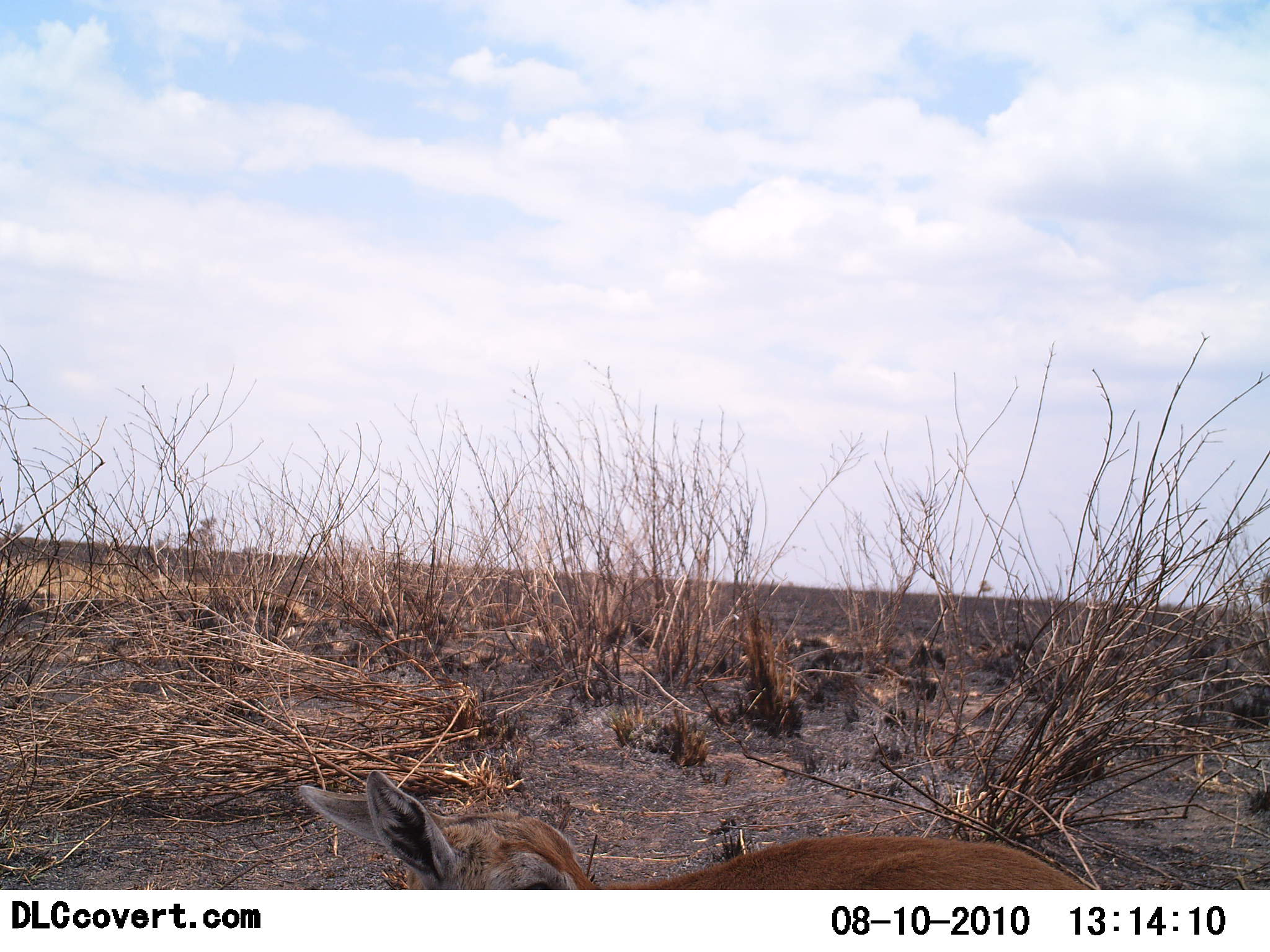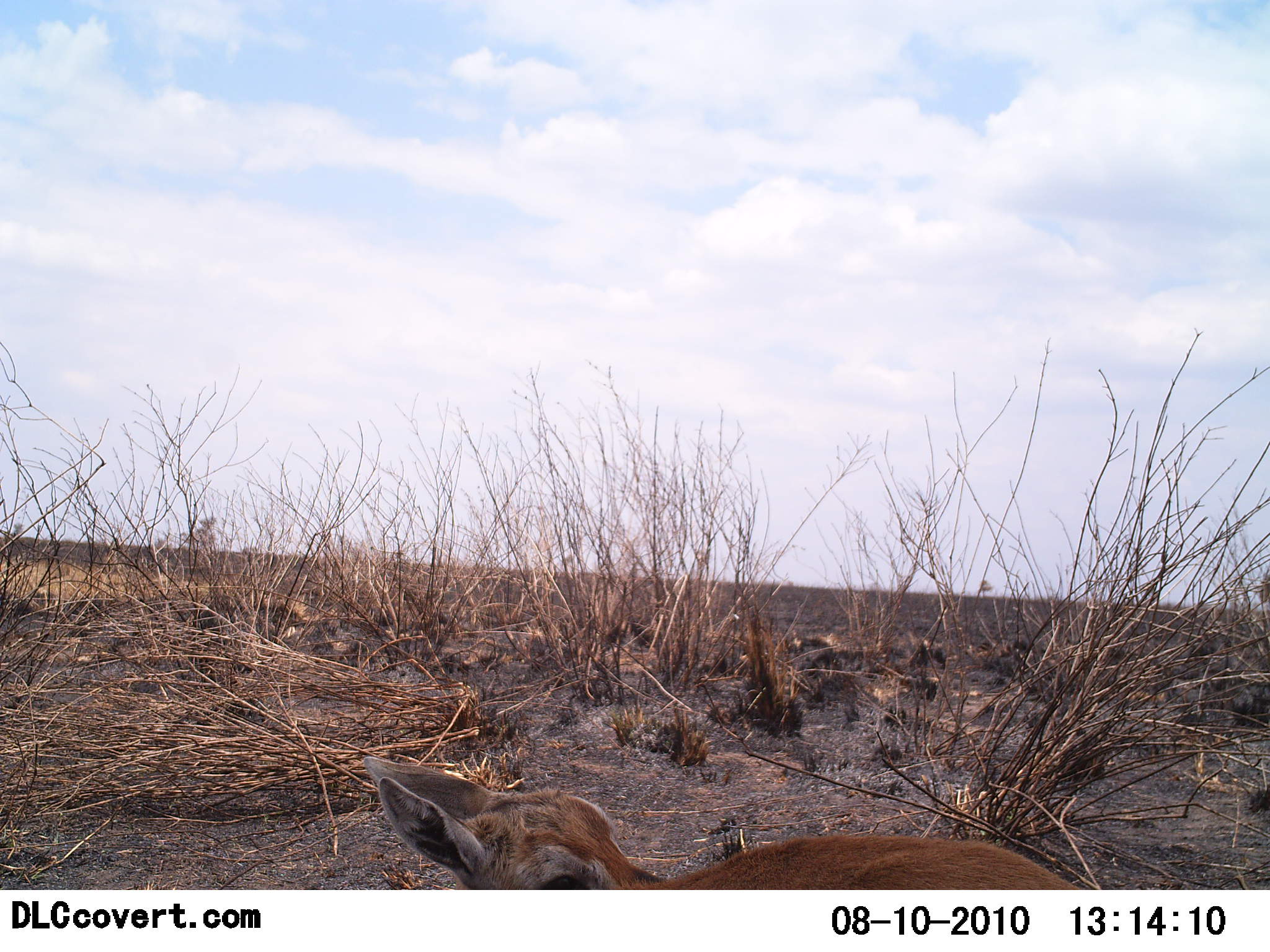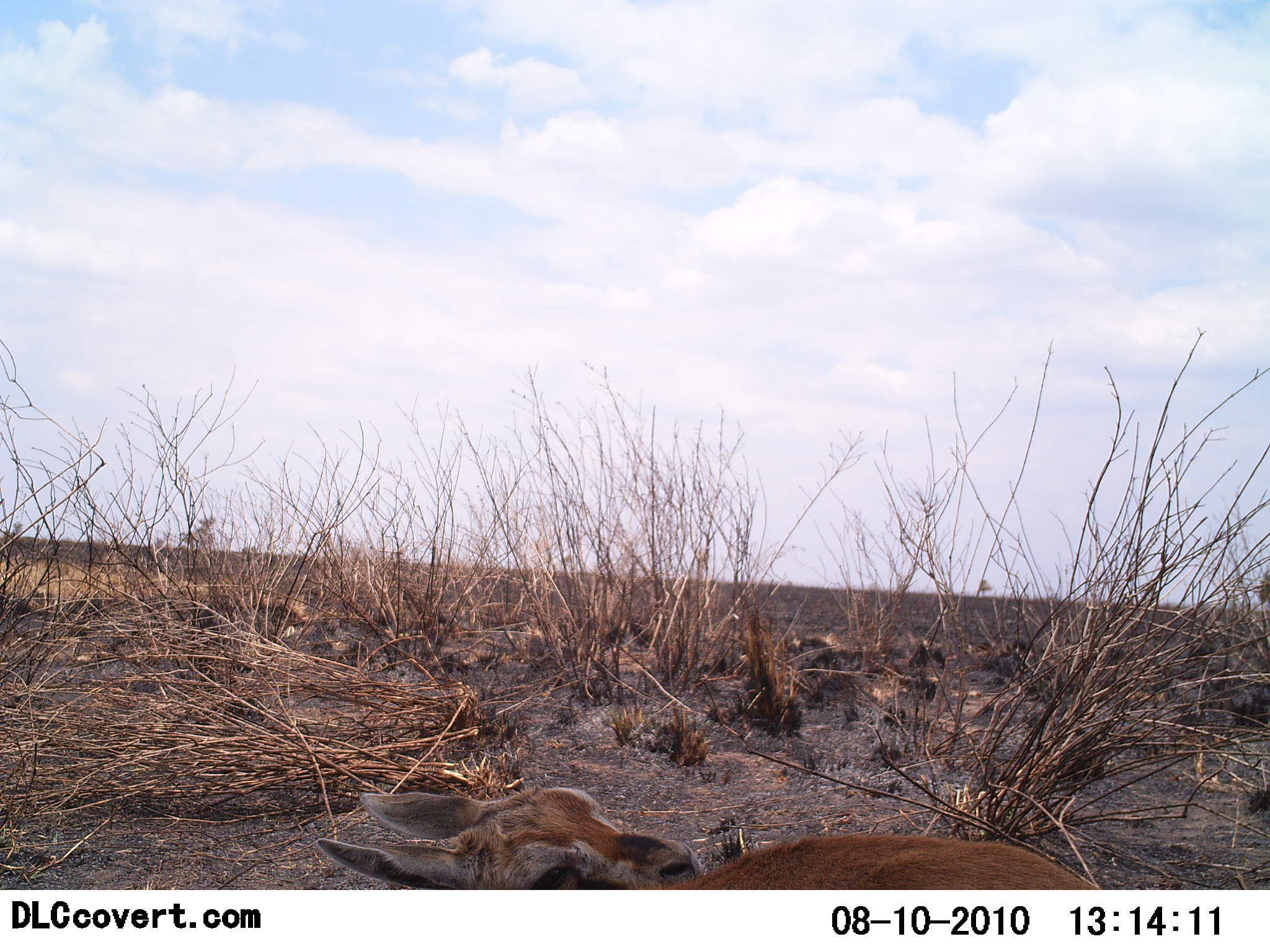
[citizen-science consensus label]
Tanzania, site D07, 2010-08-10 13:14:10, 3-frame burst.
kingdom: Animalia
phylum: Chordata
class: Mammalia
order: Artiodactyla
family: Bovidae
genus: Eudorcas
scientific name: Eudorcas thomsonii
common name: thomson's gazelle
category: gazellethomsons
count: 1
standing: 46%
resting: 54%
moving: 0%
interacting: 0%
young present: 46%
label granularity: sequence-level